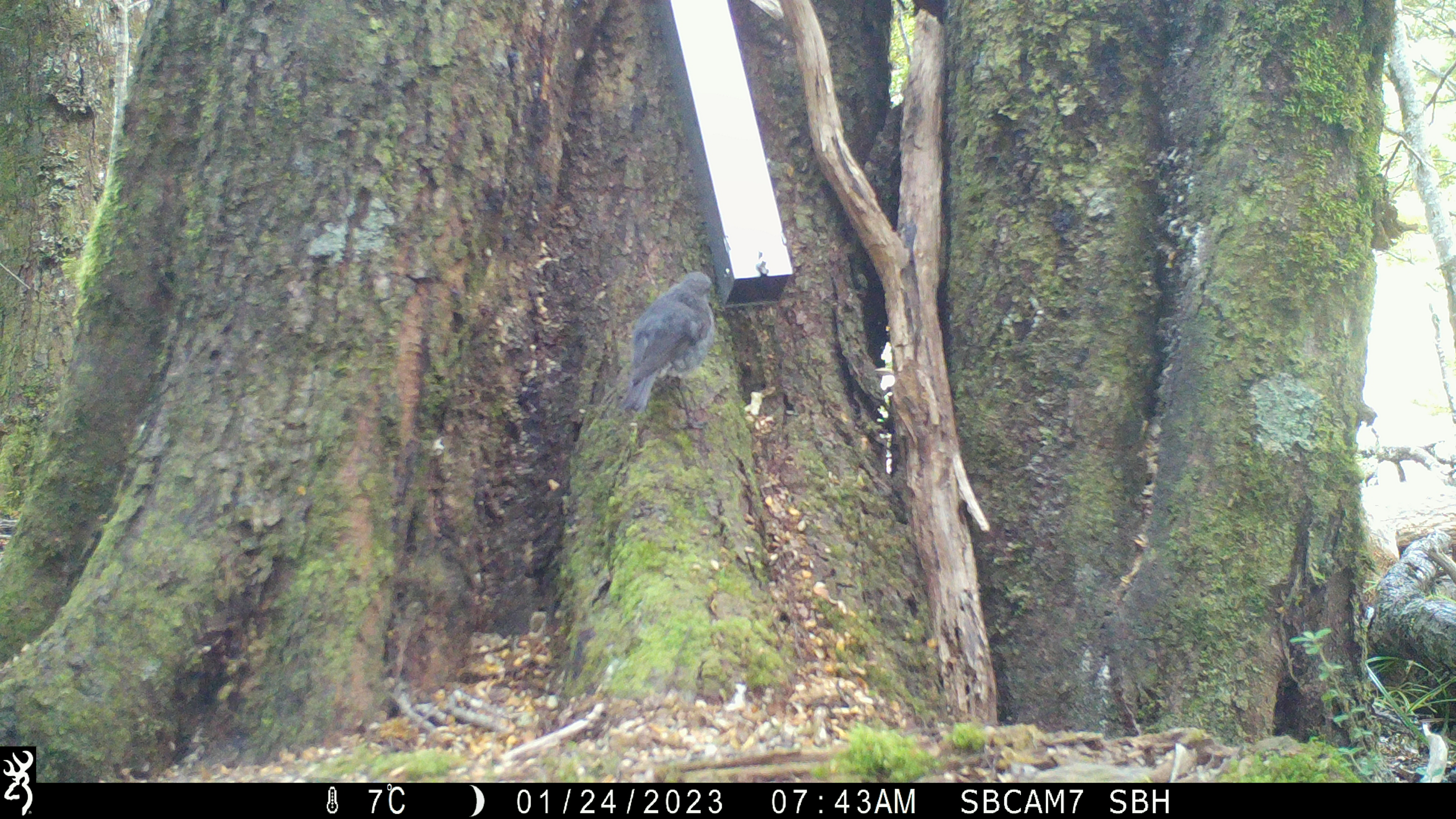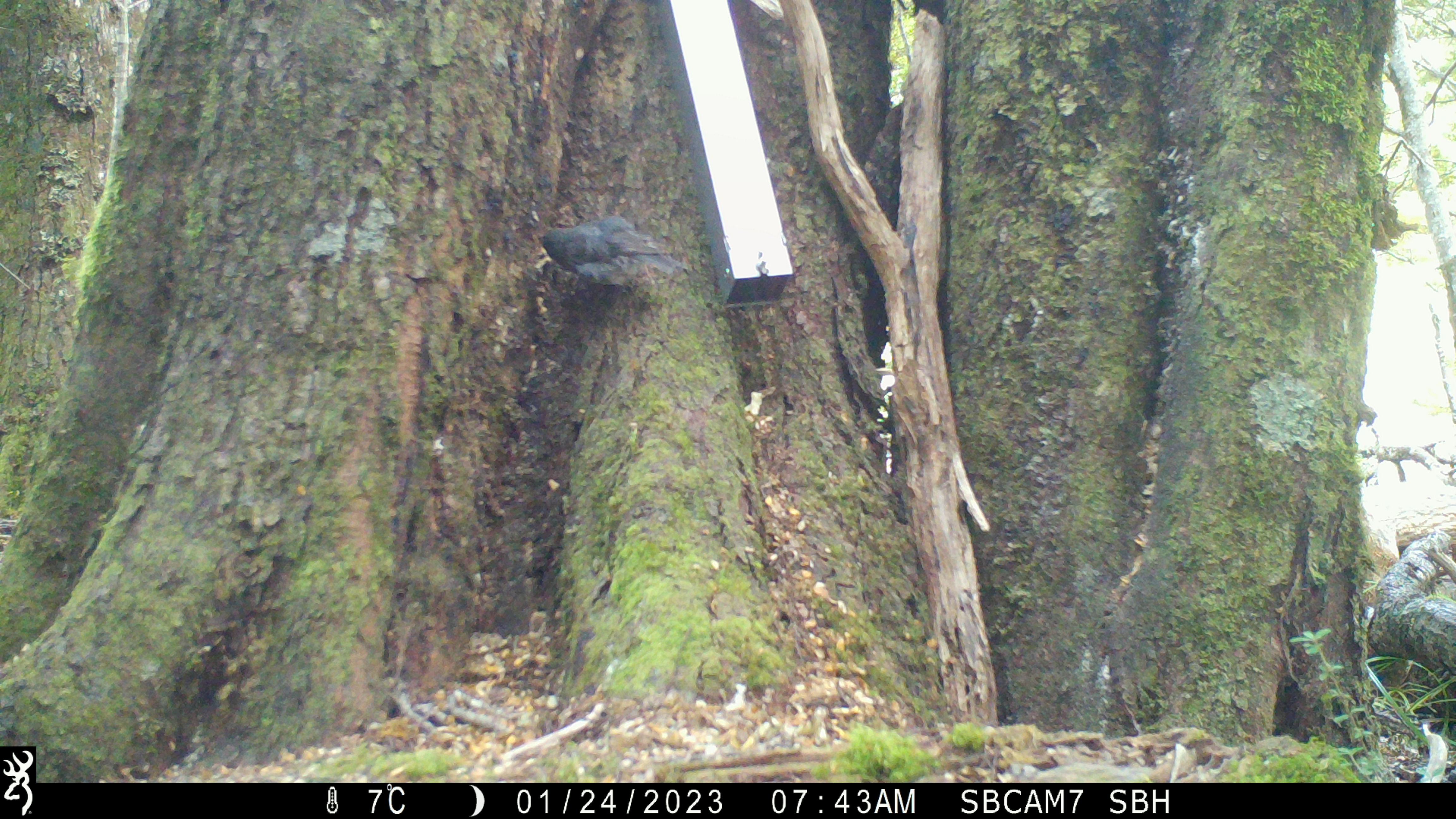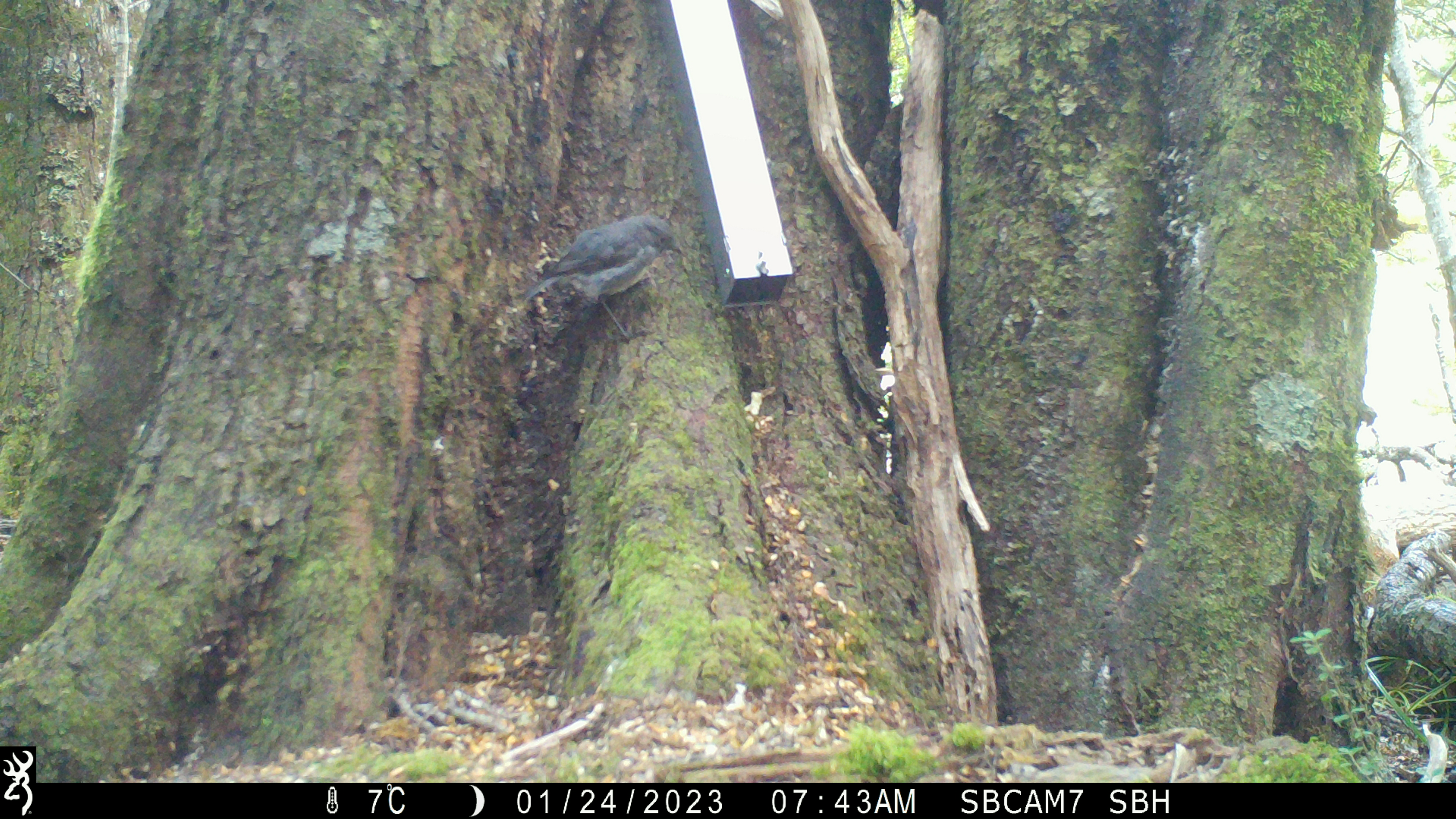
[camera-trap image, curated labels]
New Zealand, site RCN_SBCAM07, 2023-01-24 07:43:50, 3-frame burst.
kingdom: Animalia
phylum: Chordata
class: Aves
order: Passeriformes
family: Petroicidae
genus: Petroica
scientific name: Petroica australis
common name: new zealand robin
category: robin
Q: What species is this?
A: Robin (new zealand robin) (Petroica australis).